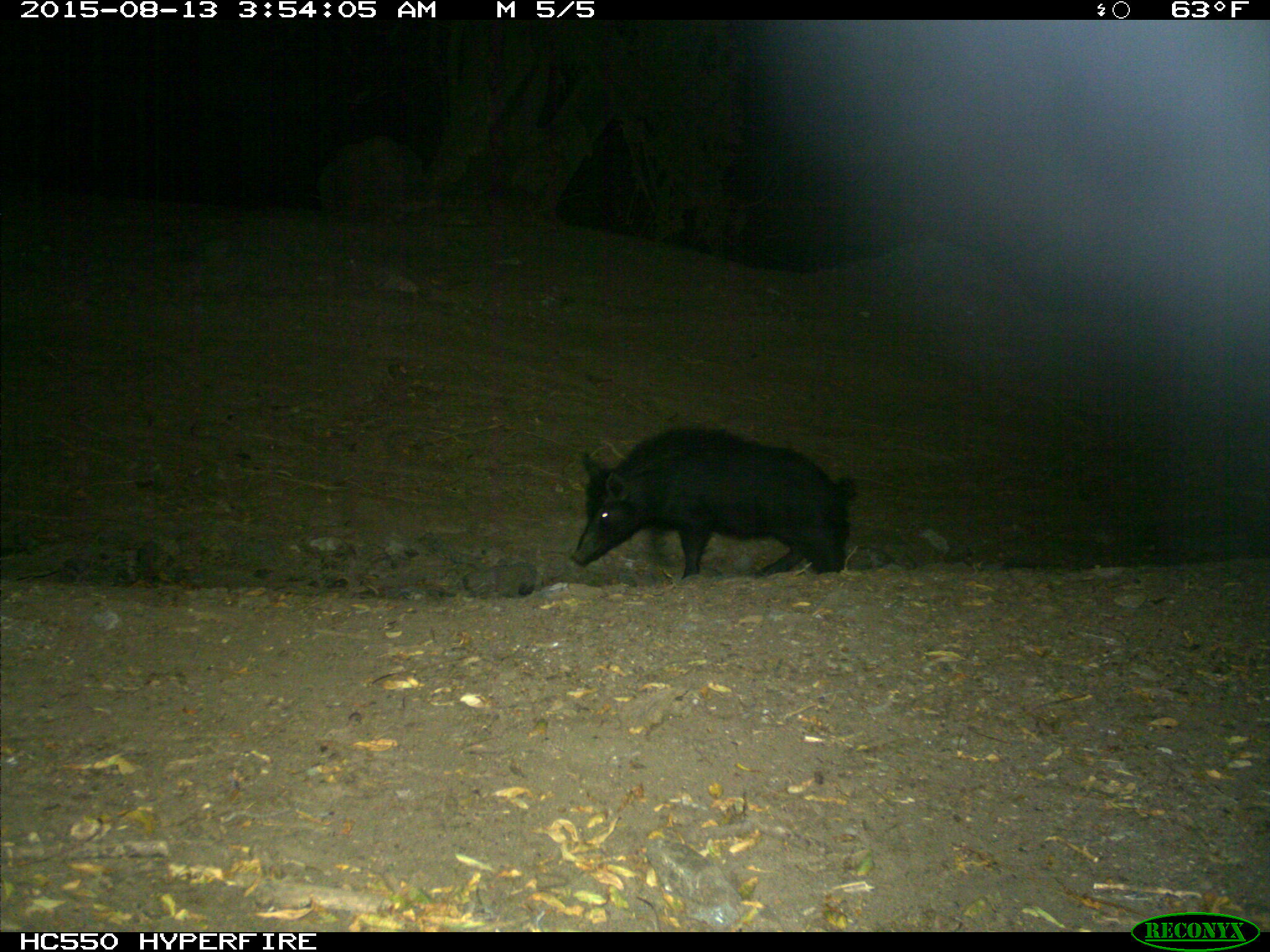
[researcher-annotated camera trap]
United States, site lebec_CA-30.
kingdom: Animalia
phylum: Chordata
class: Mammalia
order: Artiodactyla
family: Suidae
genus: Sus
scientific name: Sus scrofa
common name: wild boar